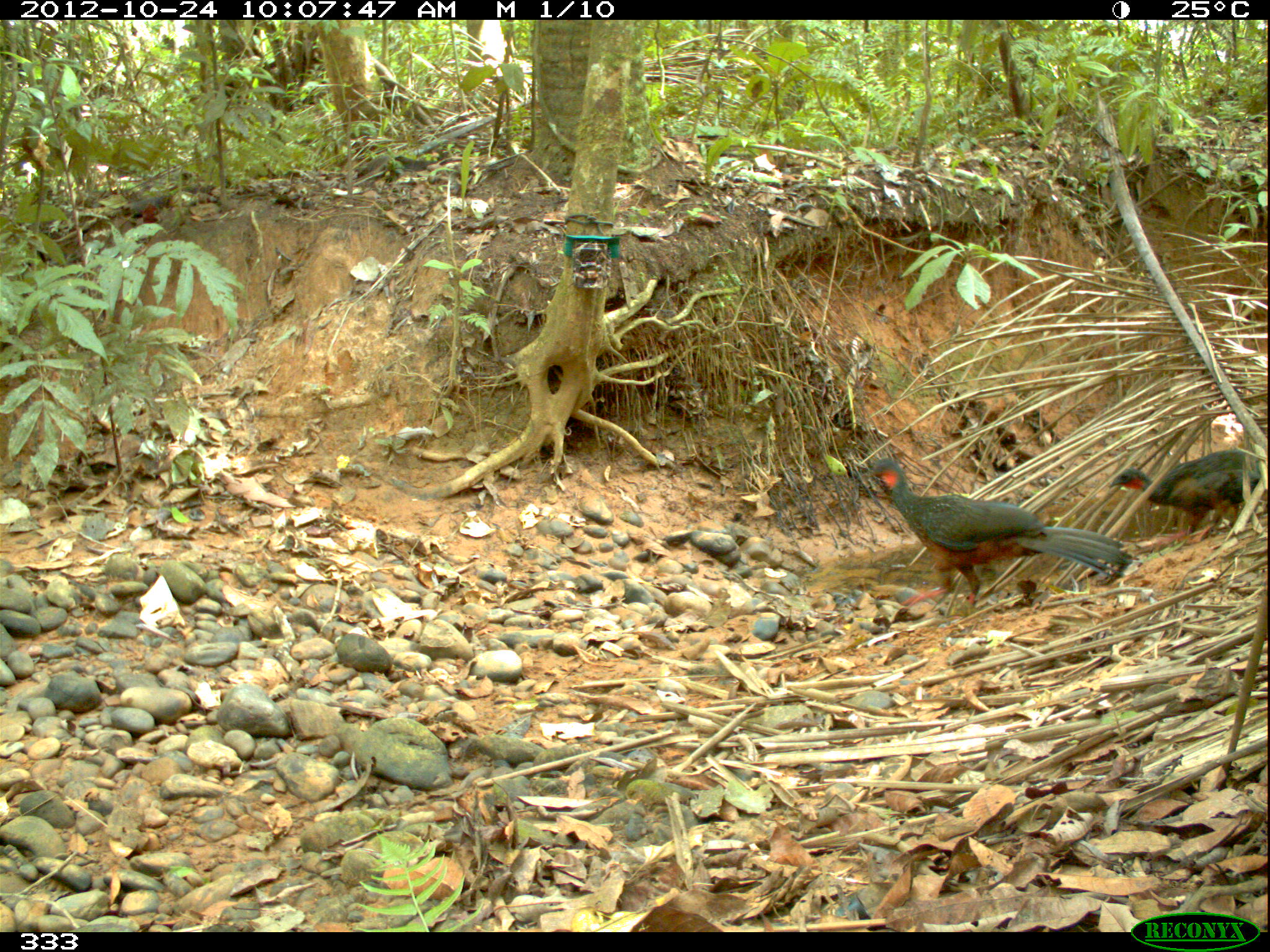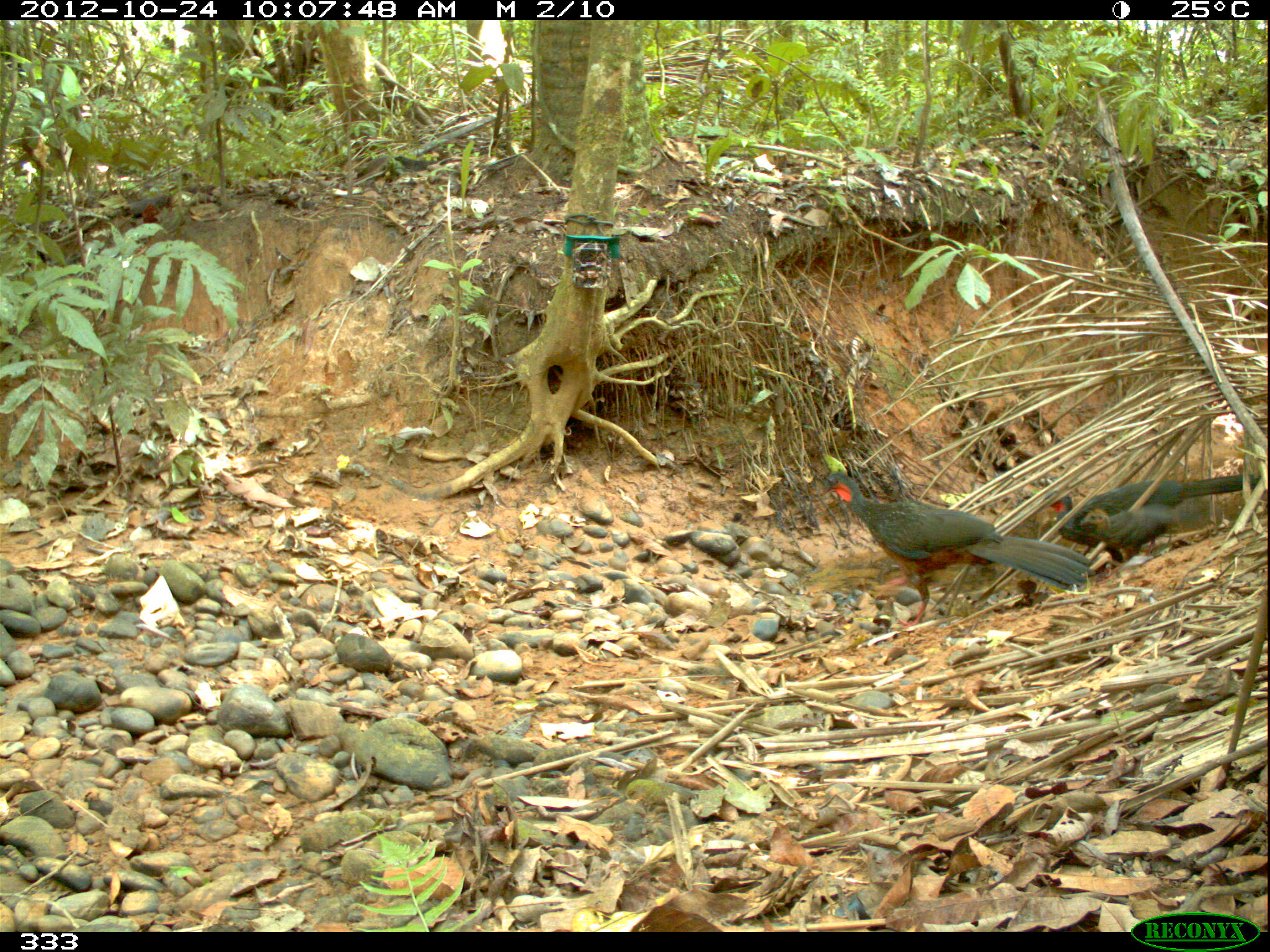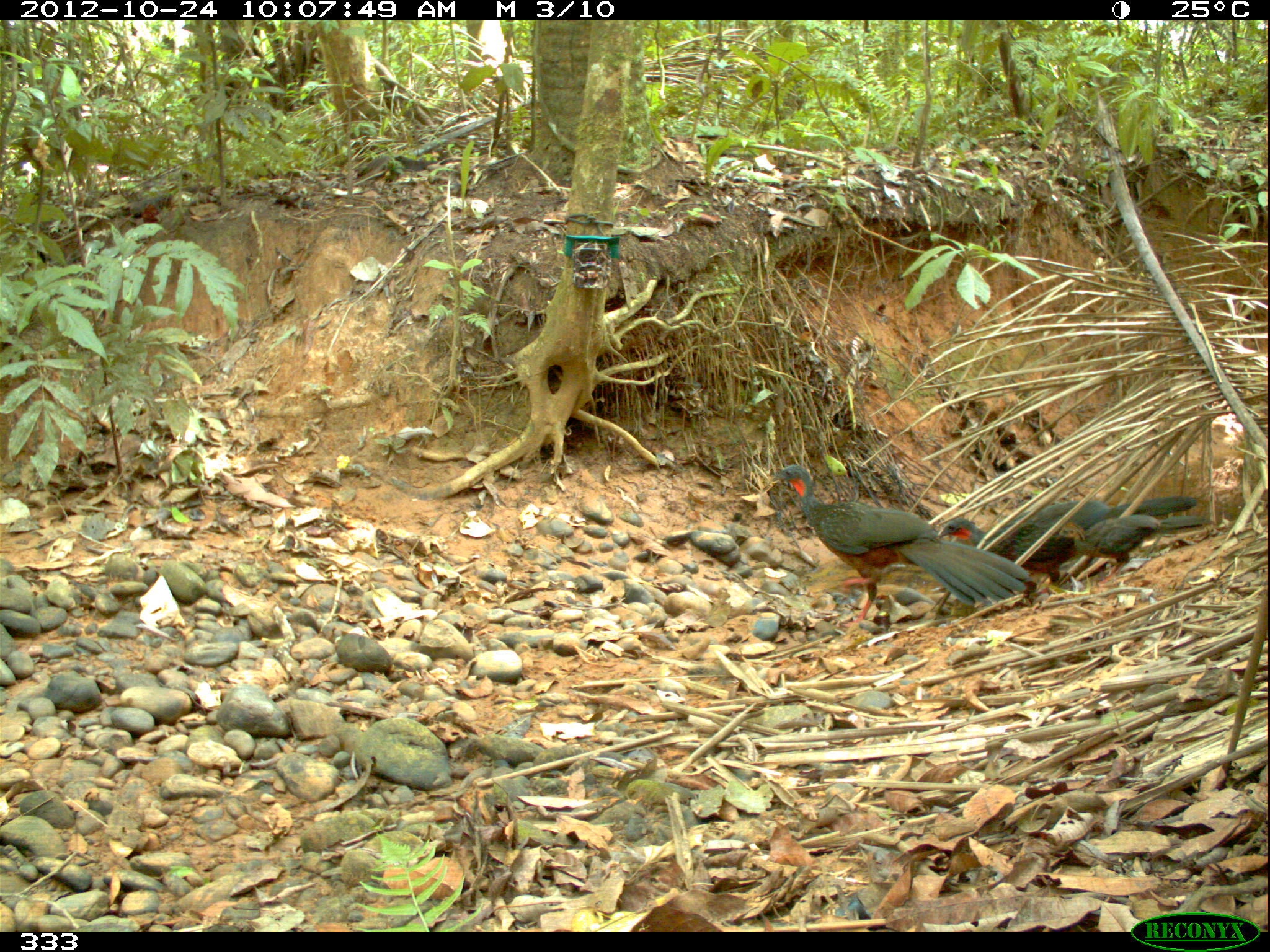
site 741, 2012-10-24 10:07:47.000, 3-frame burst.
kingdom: Animalia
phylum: Chordata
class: Aves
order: Galliformes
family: Cracidae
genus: Penelope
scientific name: Penelope jacquacu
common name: spix's guan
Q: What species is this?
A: Penelope jacquacu (spix's guan).